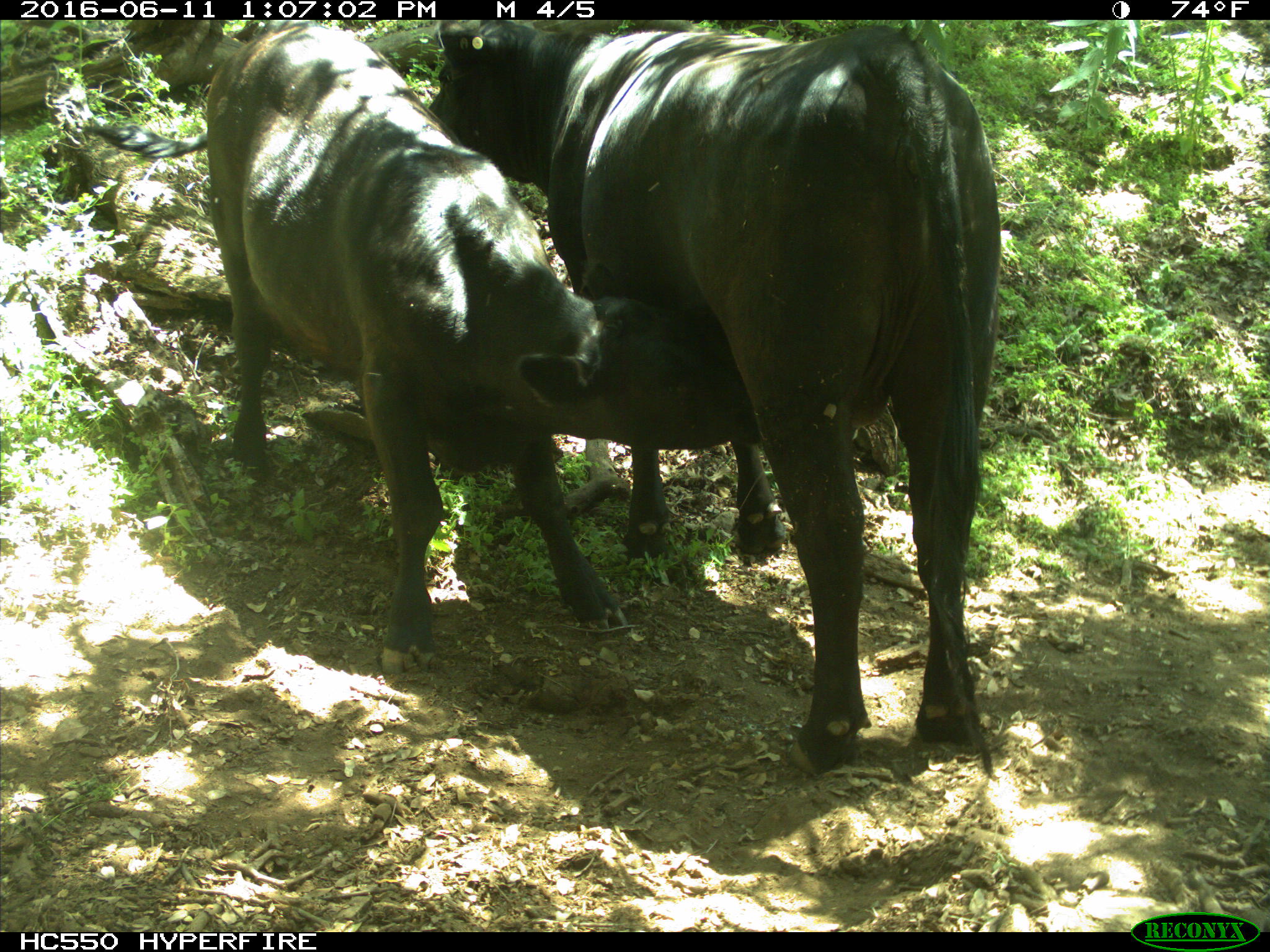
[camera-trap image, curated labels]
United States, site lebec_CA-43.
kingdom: Animalia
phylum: Chordata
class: Mammalia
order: Artiodactyla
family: Bovidae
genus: Bos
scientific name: Bos taurus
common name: domestic cow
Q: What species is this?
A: Bos taurus (domestic cow).